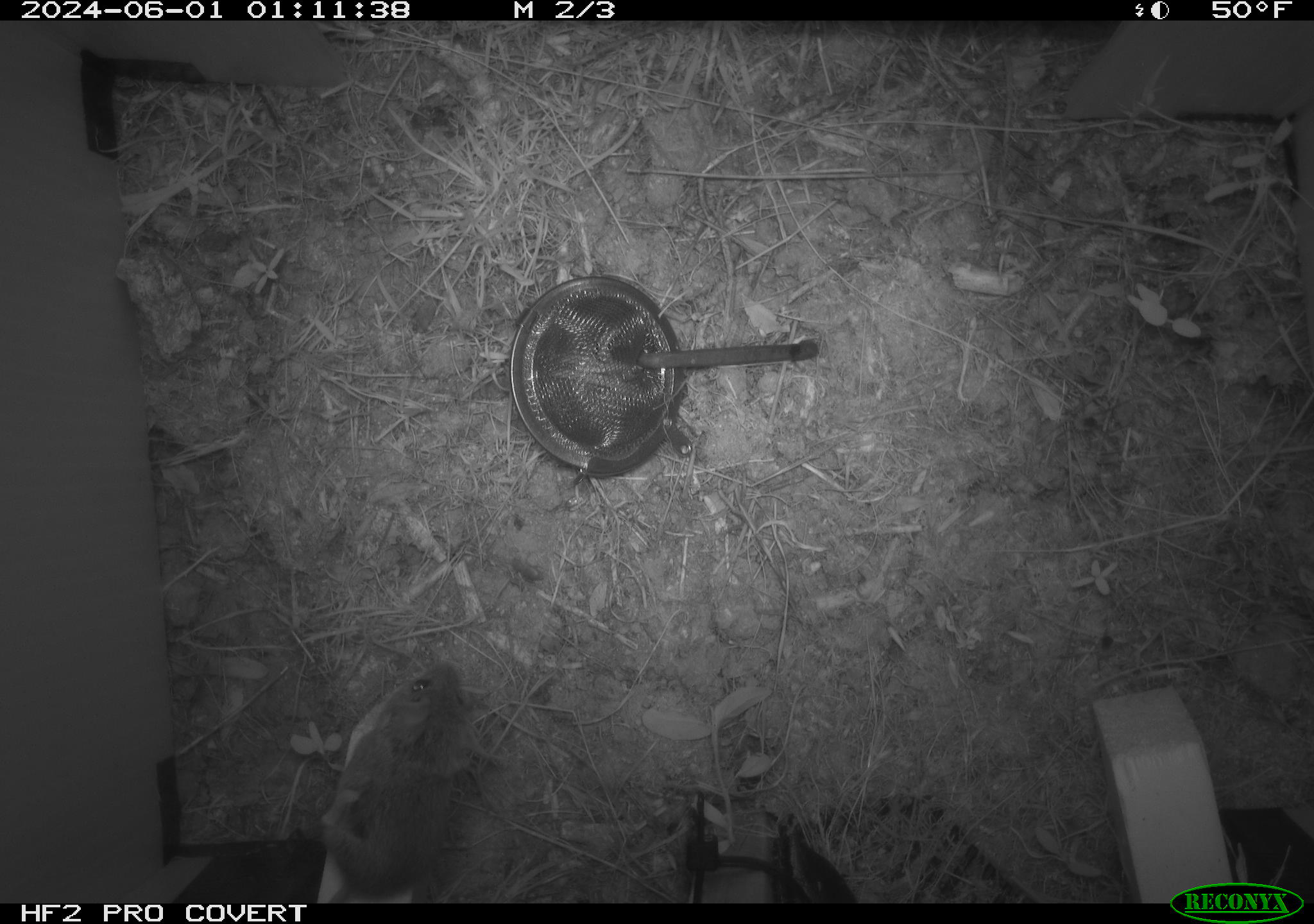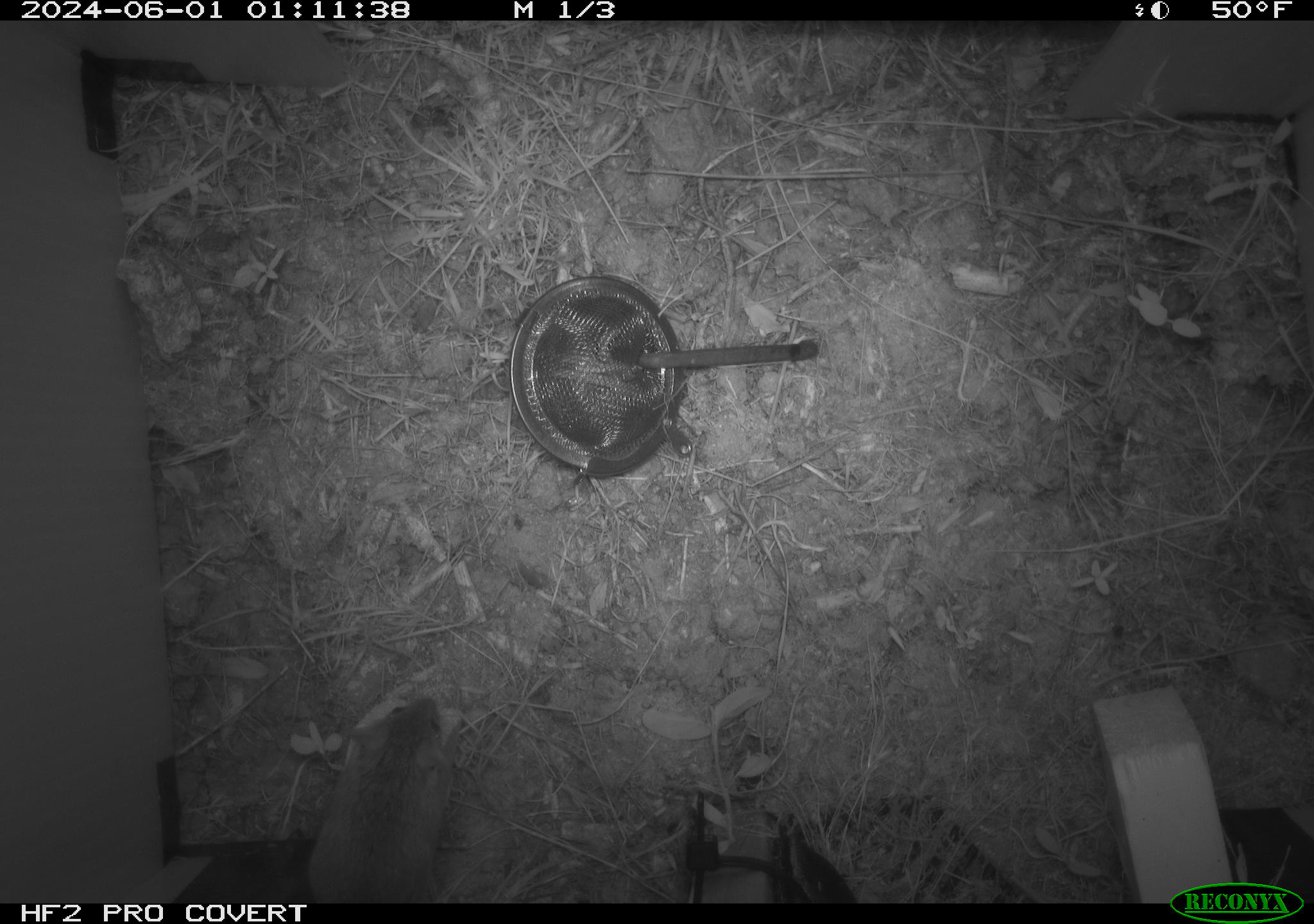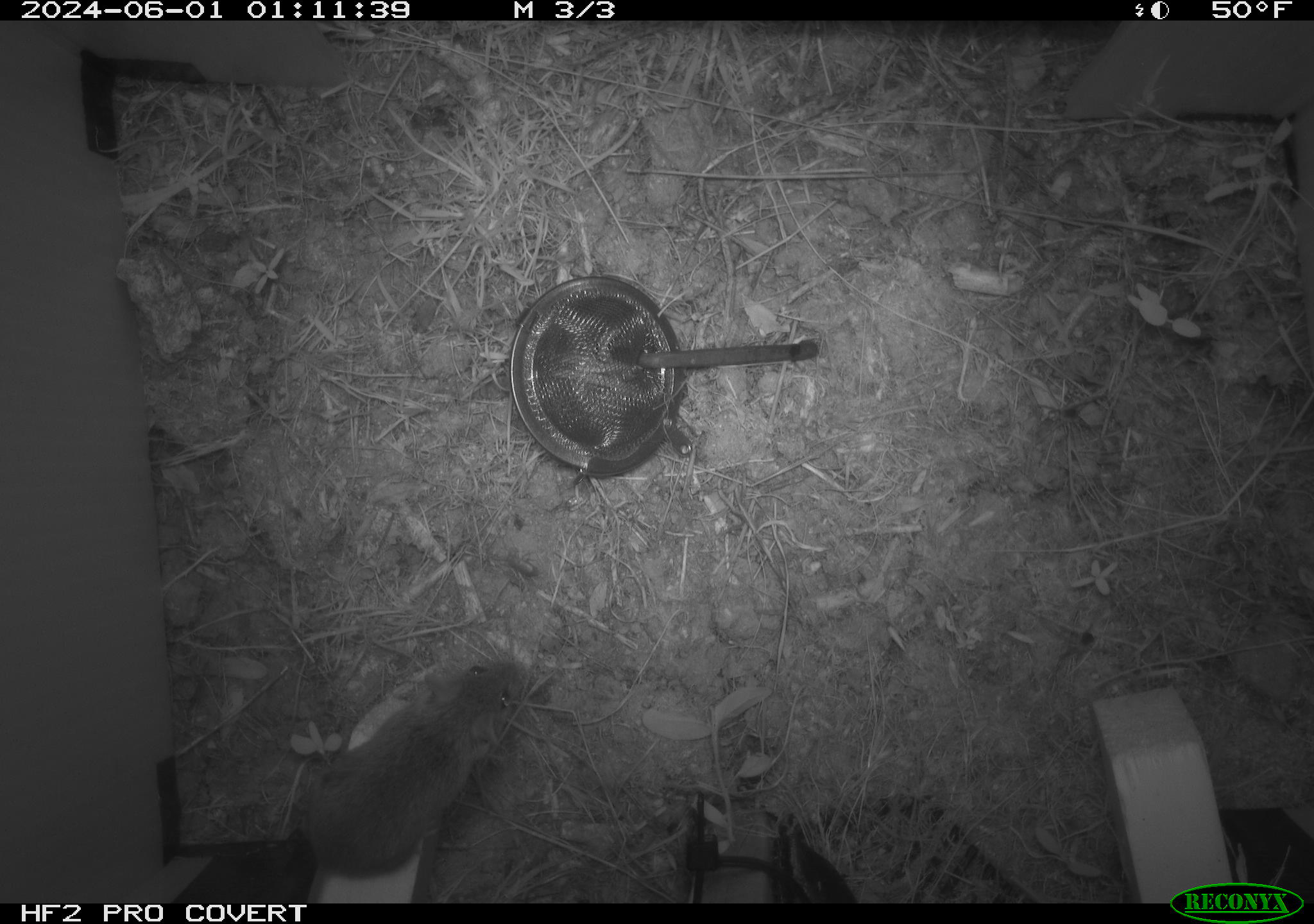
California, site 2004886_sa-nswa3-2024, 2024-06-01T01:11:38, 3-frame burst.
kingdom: Animalia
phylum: Chordata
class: Mammalia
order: Rodentia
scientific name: Rodentia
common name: rodent